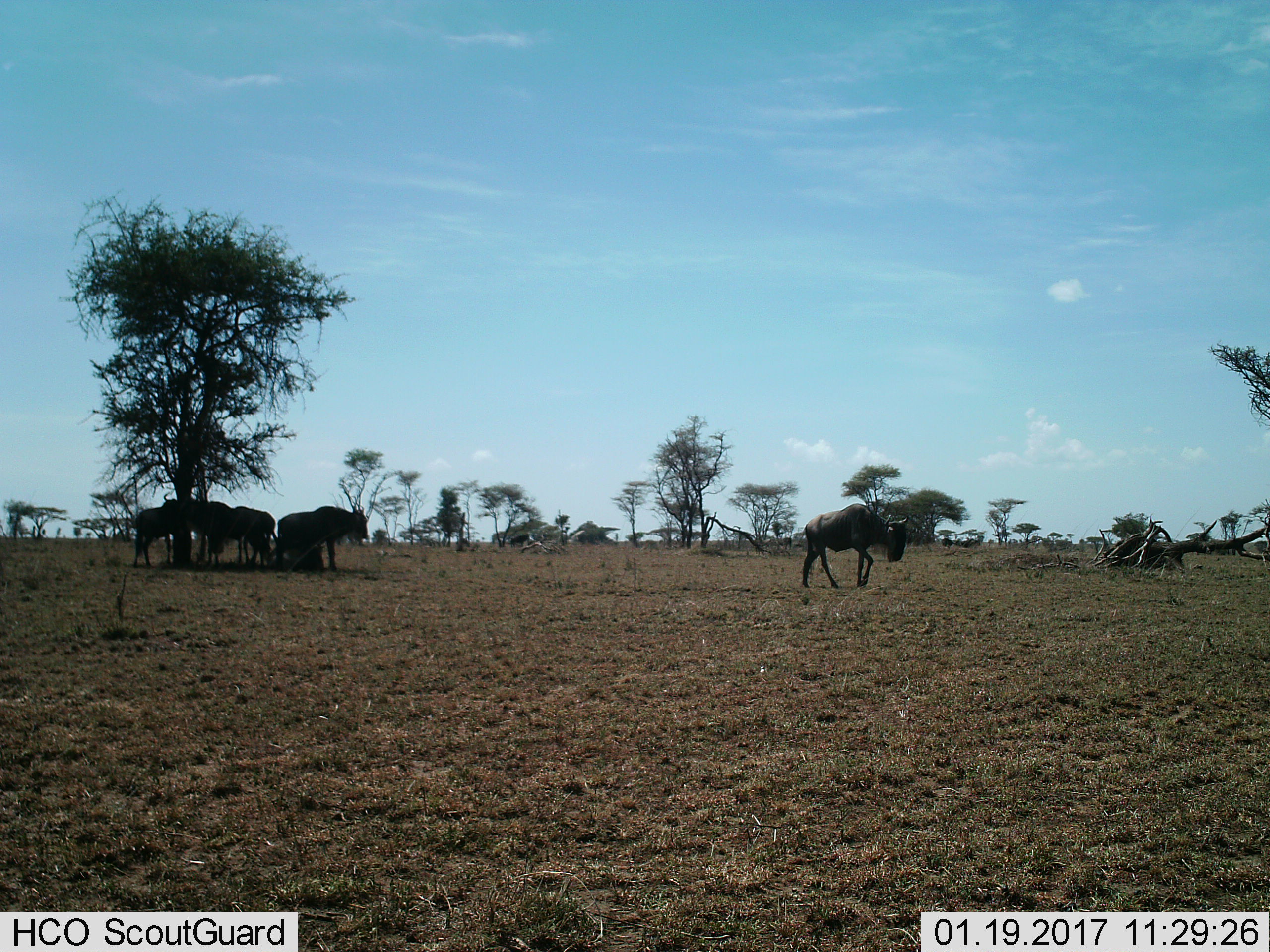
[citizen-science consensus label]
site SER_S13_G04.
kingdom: Animalia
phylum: Chordata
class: Mammalia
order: Artiodactyla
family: Bovidae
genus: Connochaetes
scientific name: Connochaetes taurinus taurinus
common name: blue wildebeest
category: wildebeestblue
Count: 5.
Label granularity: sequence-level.